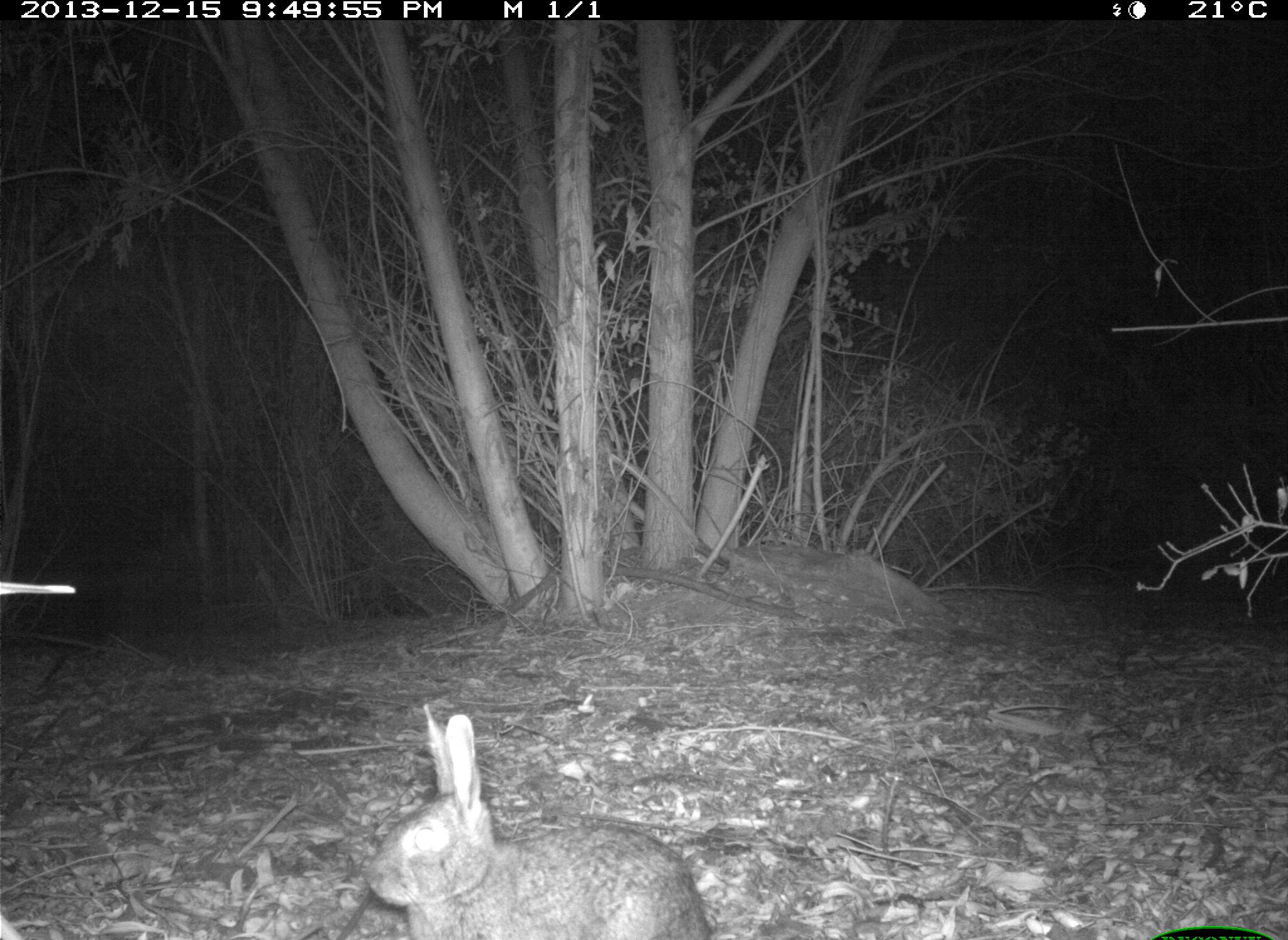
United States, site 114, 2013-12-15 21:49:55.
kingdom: Animalia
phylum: Chordata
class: Mammalia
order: Lagomorpha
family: Leporidae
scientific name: Leporidae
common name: rabbits and hares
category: rabbit